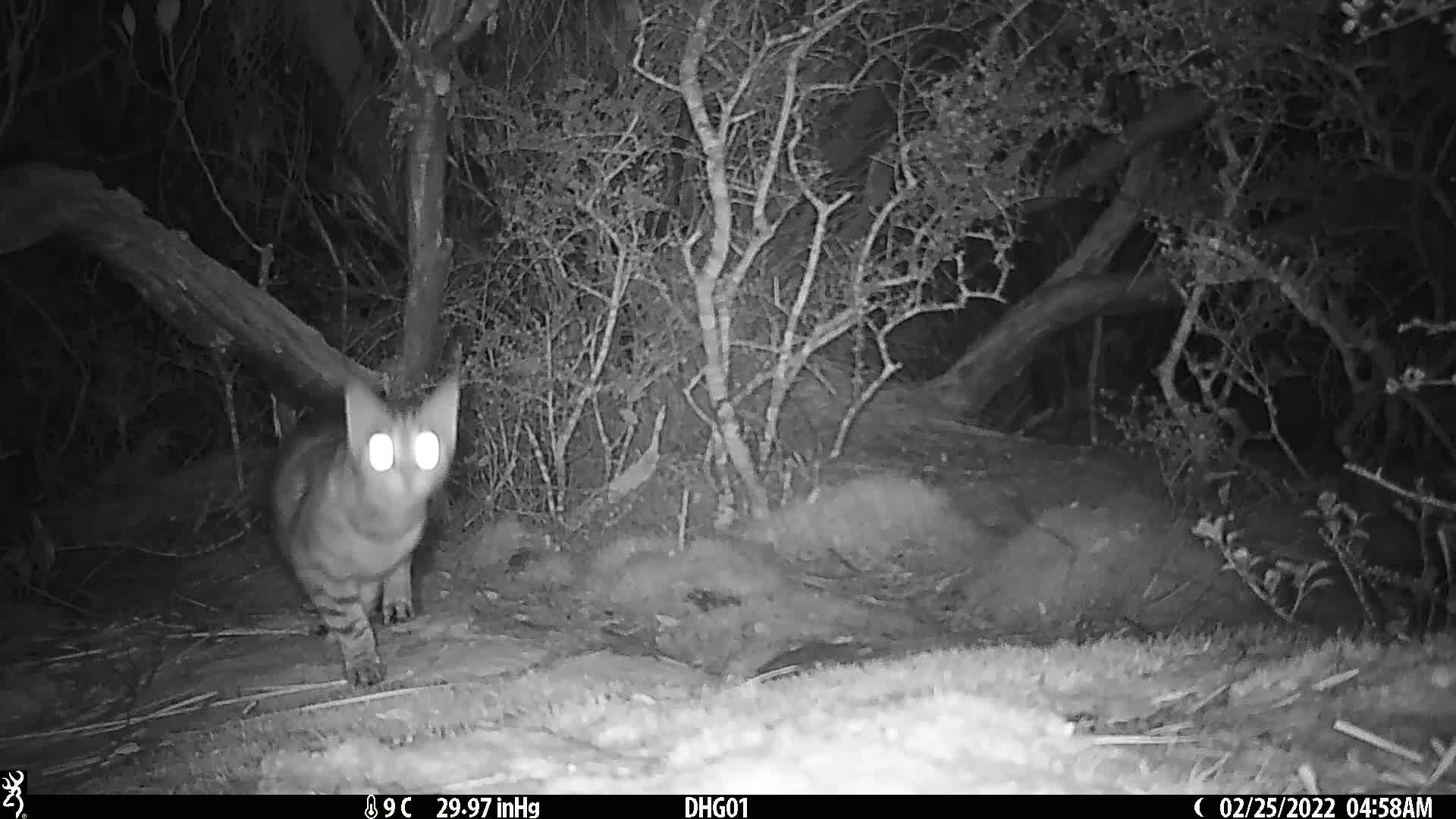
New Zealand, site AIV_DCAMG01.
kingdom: Animalia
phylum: Chordata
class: Mammalia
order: Carnivora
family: Felidae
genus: Felis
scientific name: Felis catus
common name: domestic cat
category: cat